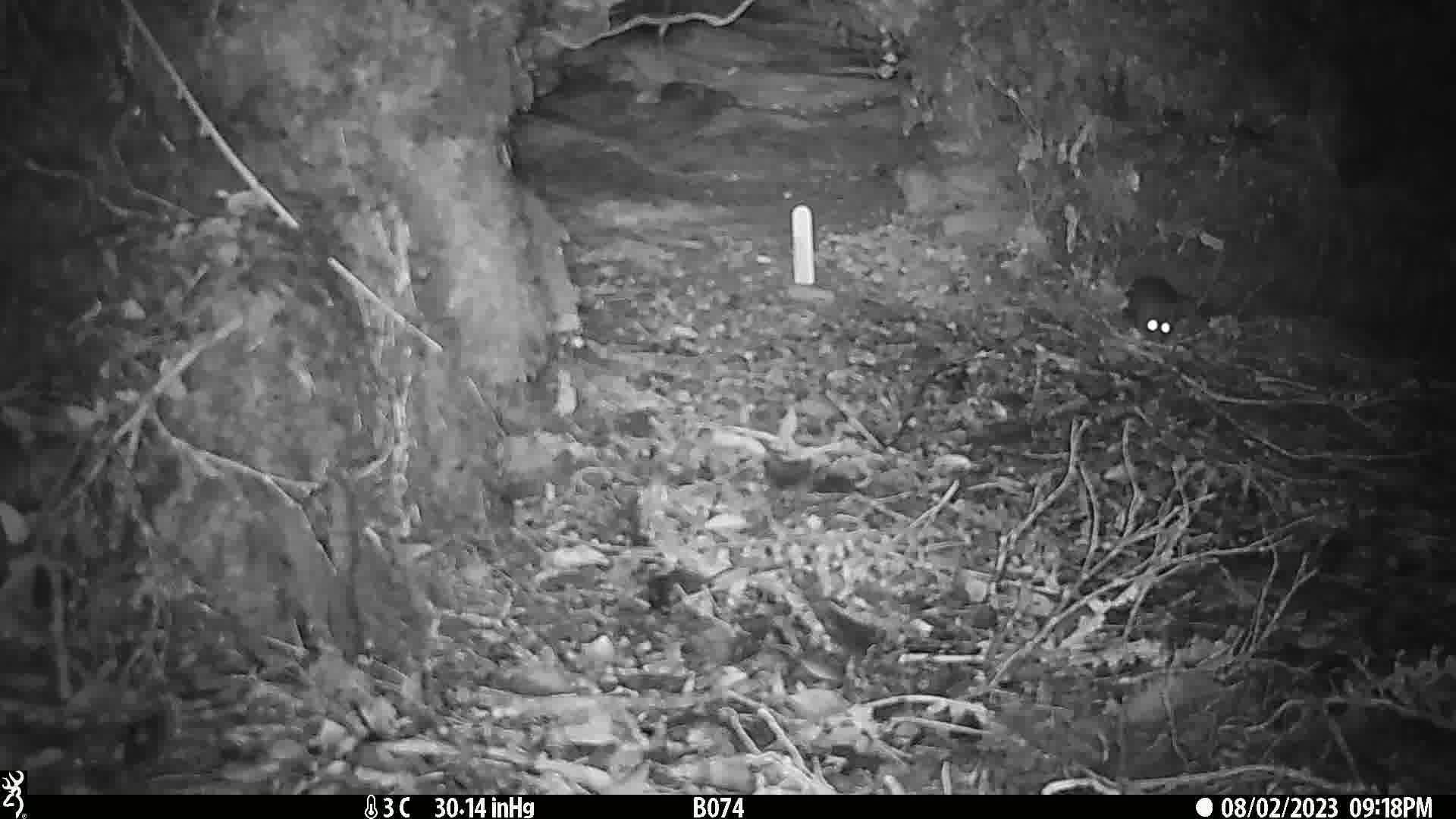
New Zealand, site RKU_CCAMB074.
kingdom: Animalia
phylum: Chordata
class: Mammalia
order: Rodentia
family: Muridae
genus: Rattus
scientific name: Rattus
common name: rat